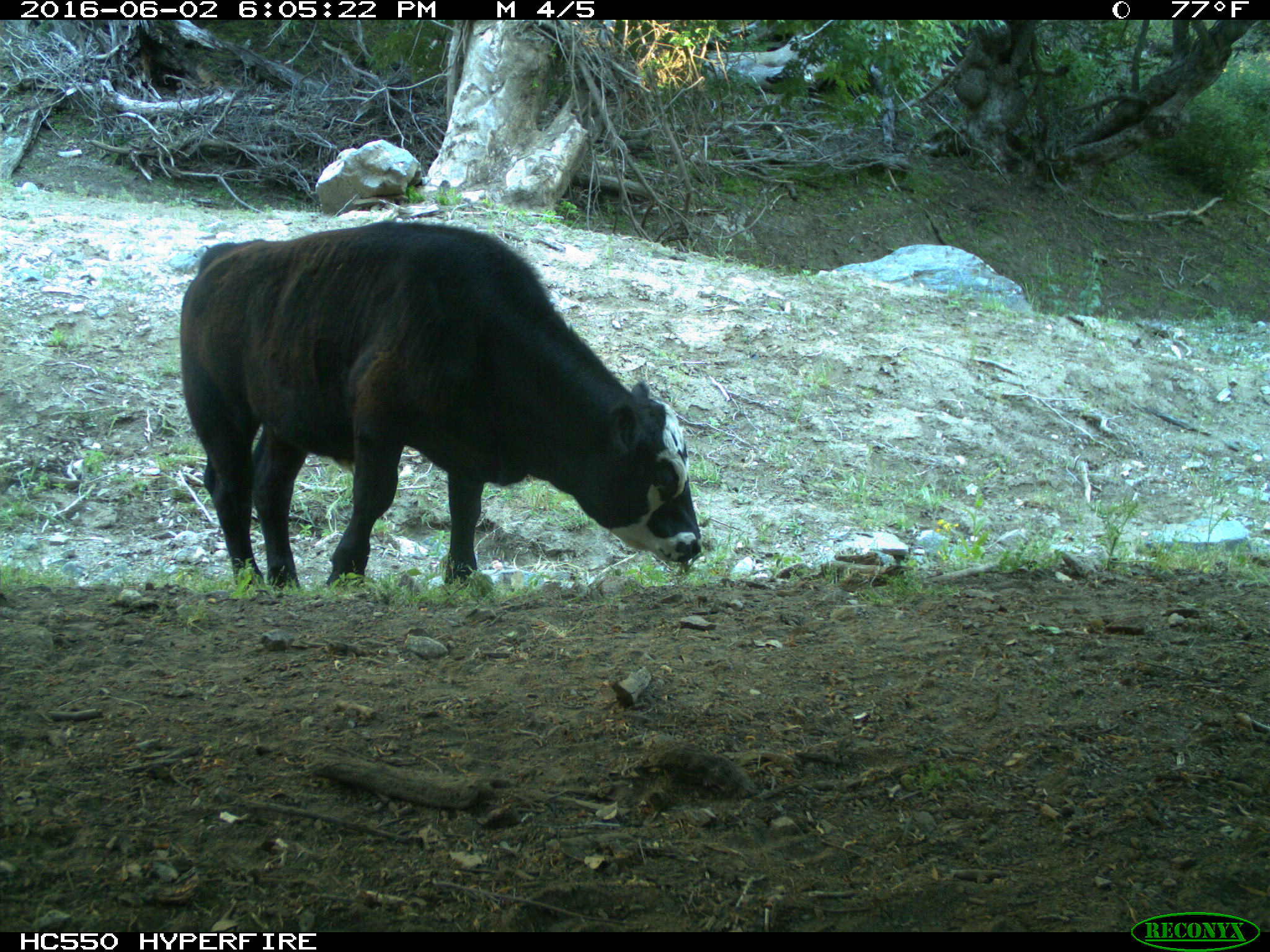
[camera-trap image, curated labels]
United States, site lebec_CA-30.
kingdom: Animalia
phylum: Chordata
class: Mammalia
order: Artiodactyla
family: Bovidae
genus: Bos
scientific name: Bos taurus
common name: domestic cow